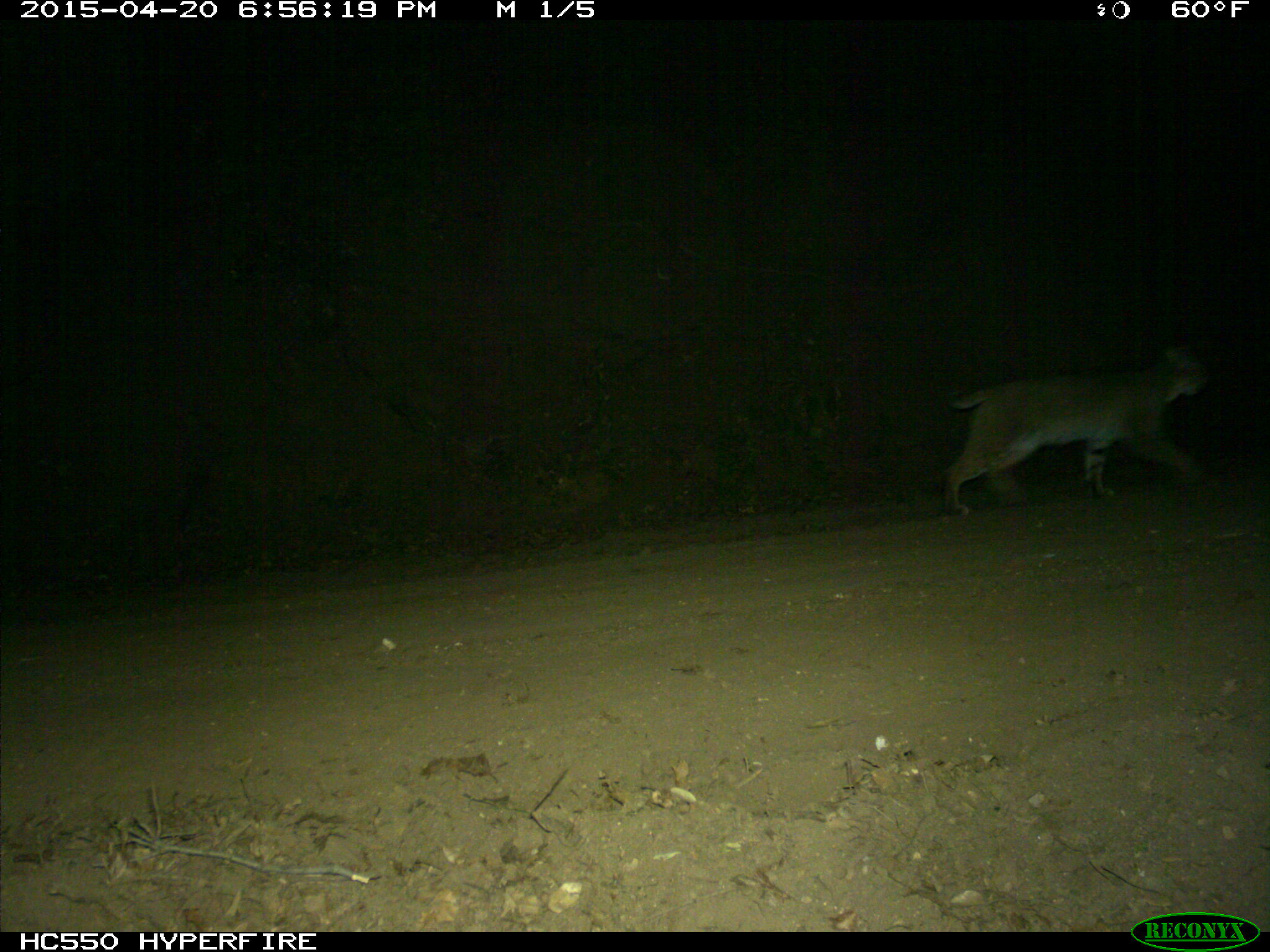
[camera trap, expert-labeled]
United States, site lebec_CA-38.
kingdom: Animalia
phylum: Chordata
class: Mammalia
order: Carnivora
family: Felidae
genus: Lynx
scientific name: Lynx rufus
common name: bobcat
Lynx rufus (bobcat).